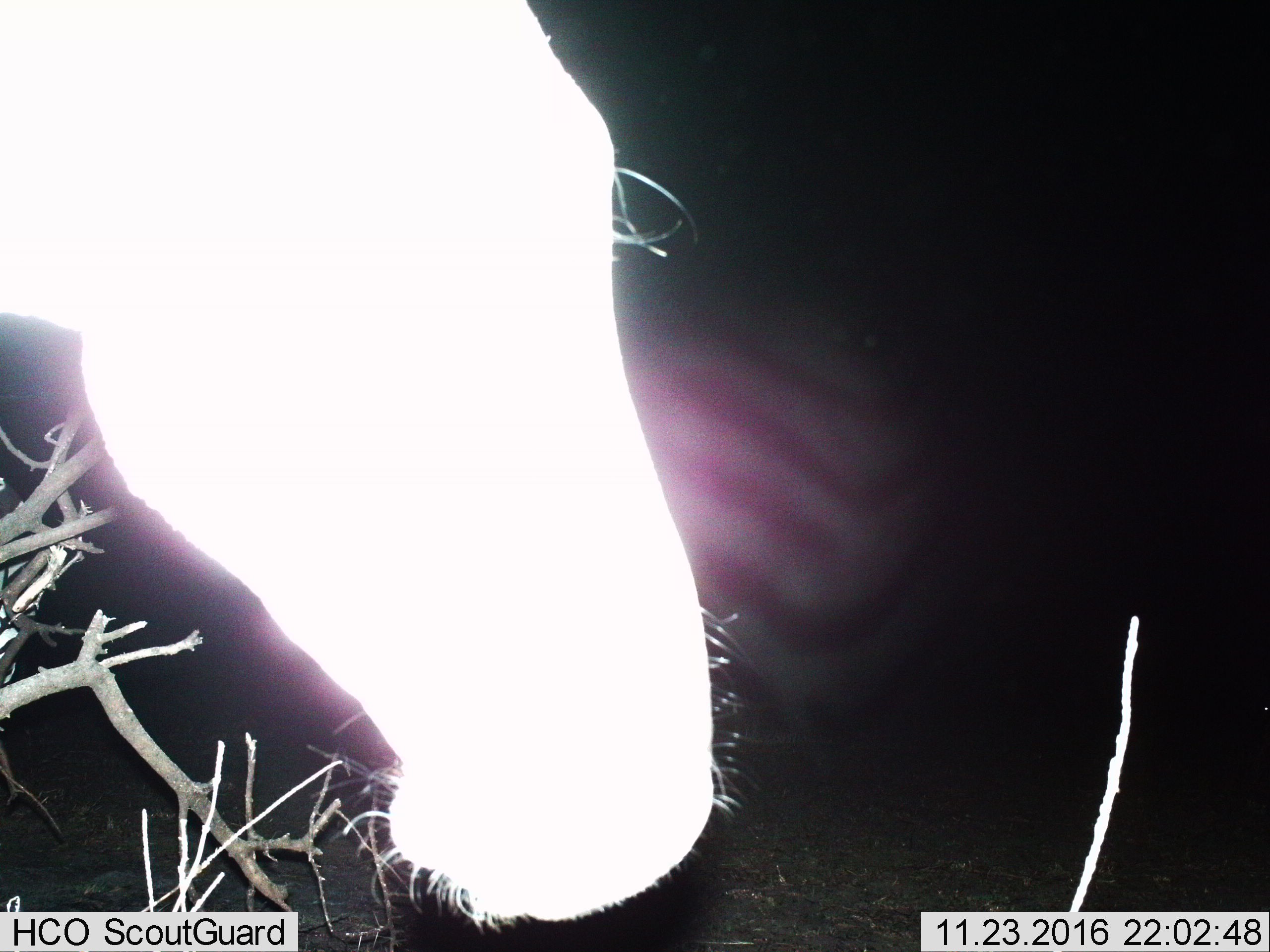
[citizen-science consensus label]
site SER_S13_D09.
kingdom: Animalia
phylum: Chordata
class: Mammalia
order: Perissodactyla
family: Equidae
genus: Equus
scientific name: Equus quagga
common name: plains zebra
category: zebraplains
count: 1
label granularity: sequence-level